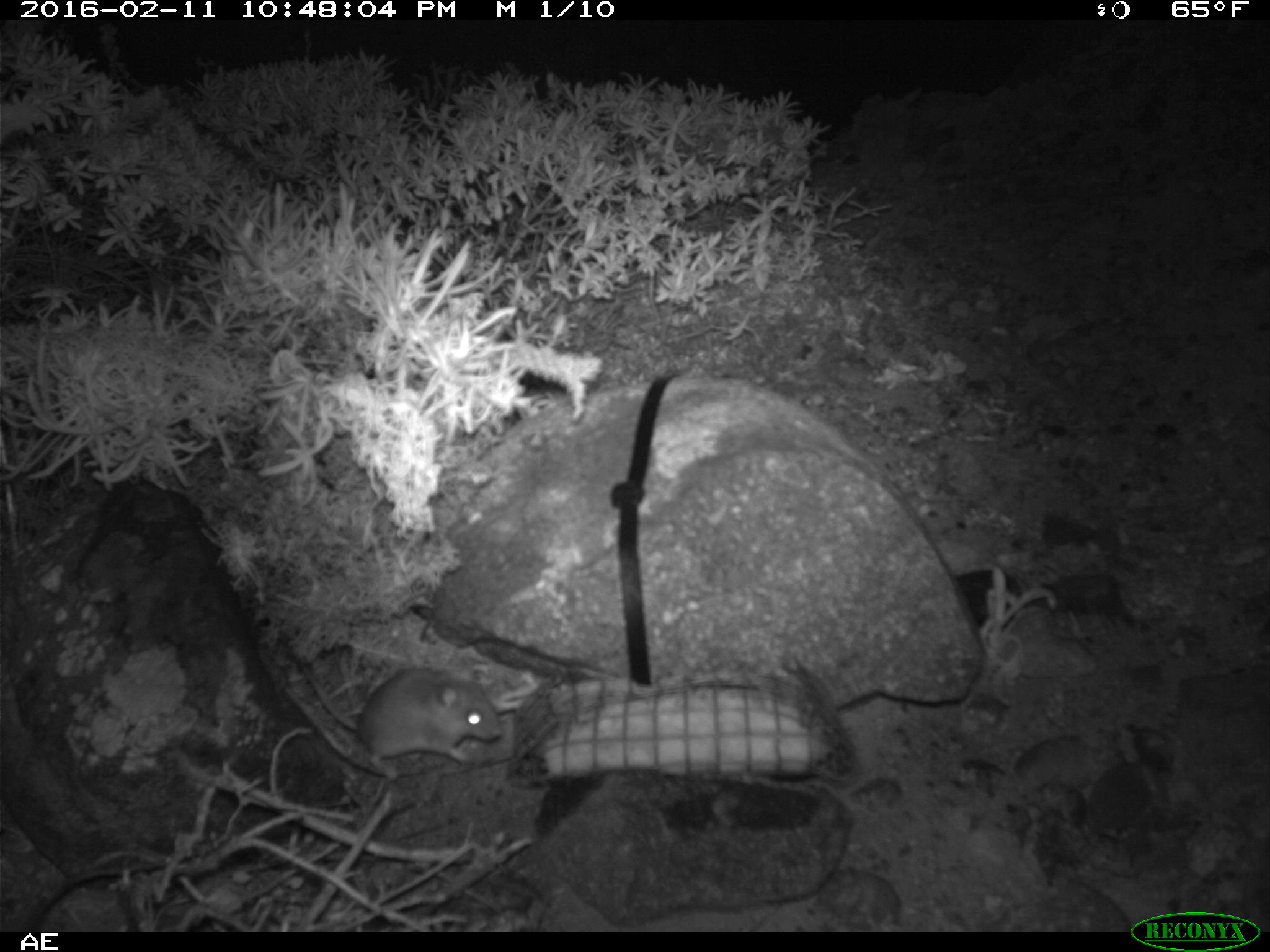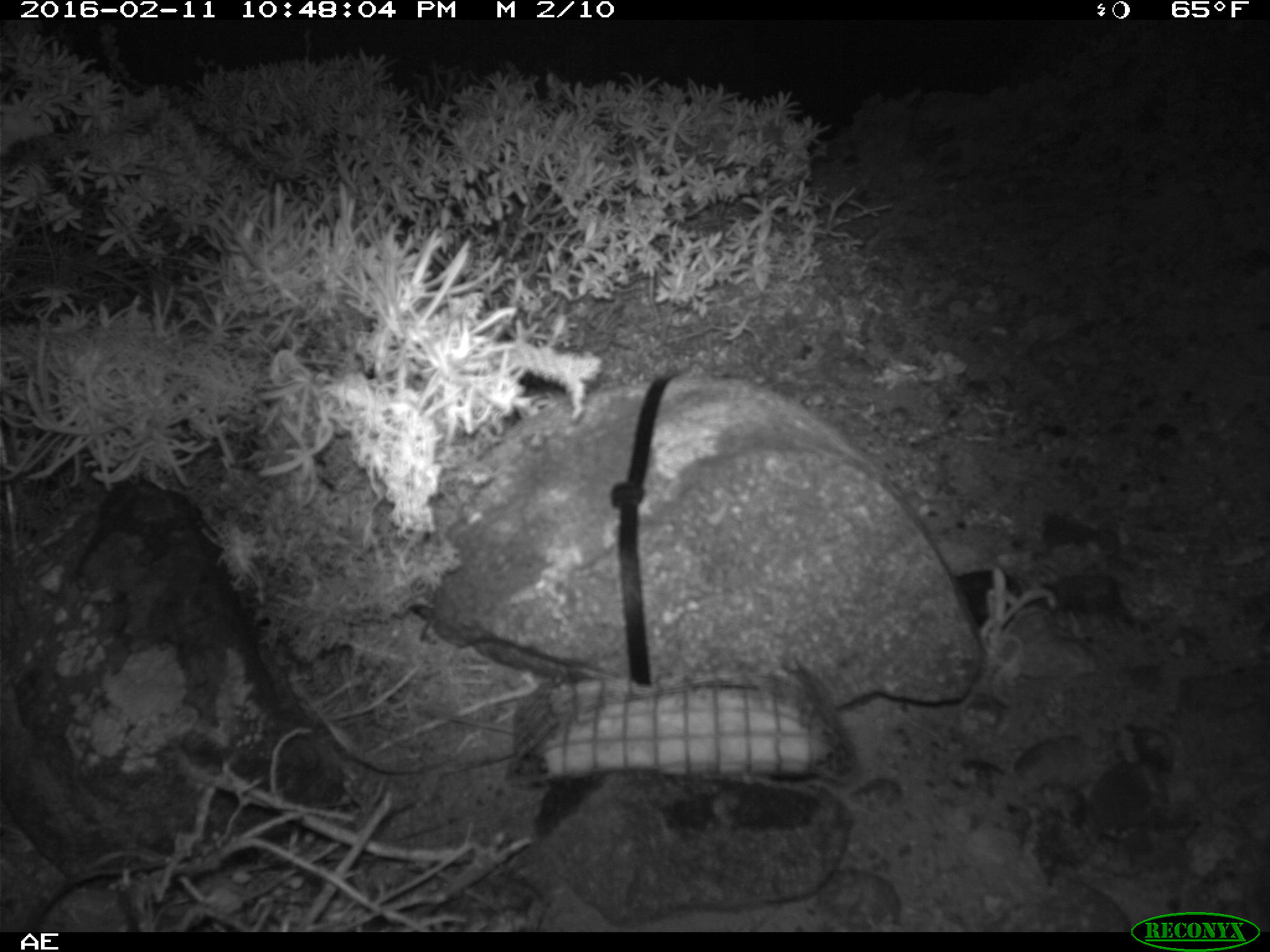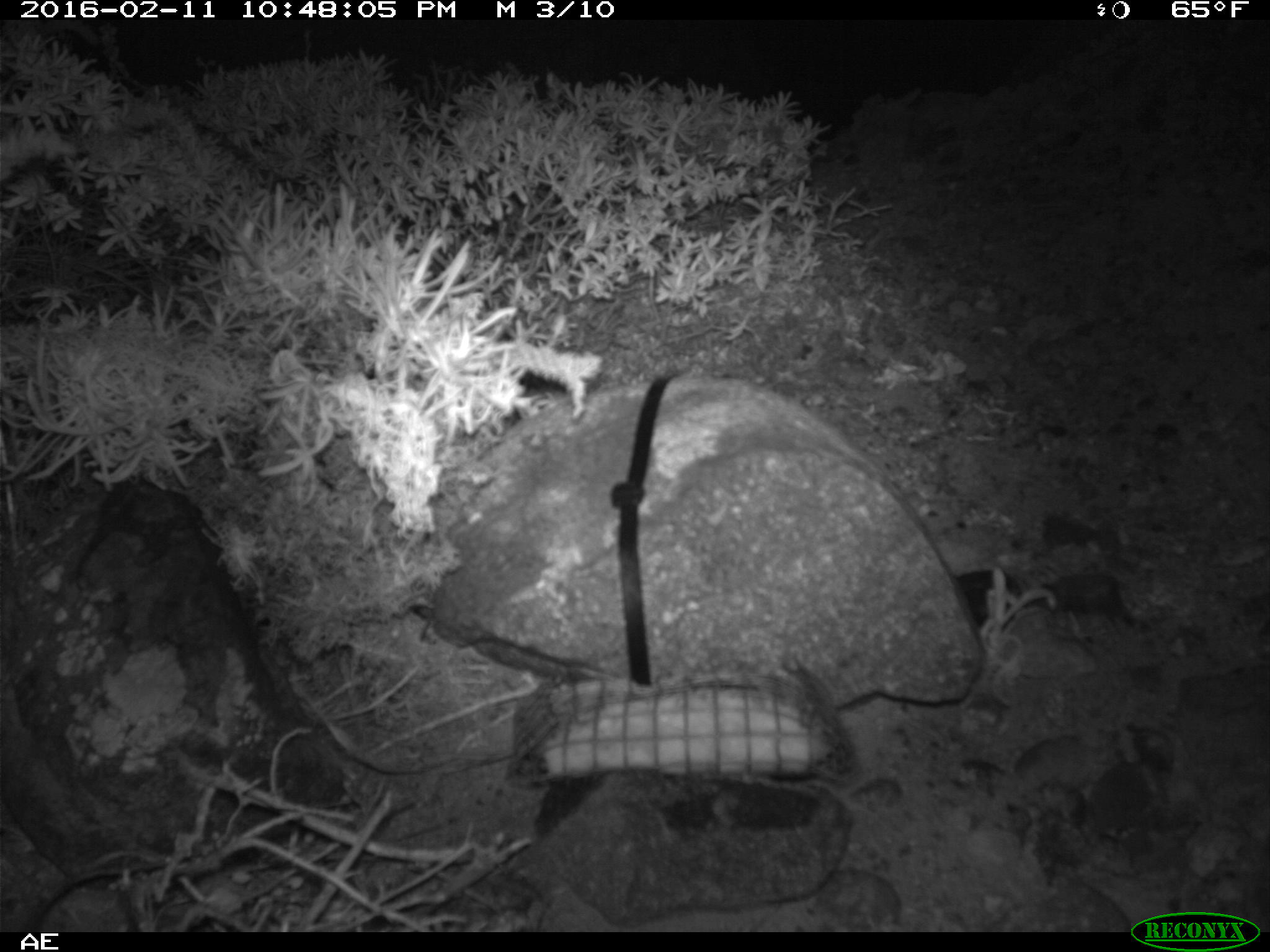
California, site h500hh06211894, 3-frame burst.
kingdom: Animalia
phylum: Chordata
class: Mammalia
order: Rodentia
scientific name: Rodentia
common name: rodent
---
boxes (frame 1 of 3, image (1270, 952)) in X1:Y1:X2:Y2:
rodent: 291:653:503:764